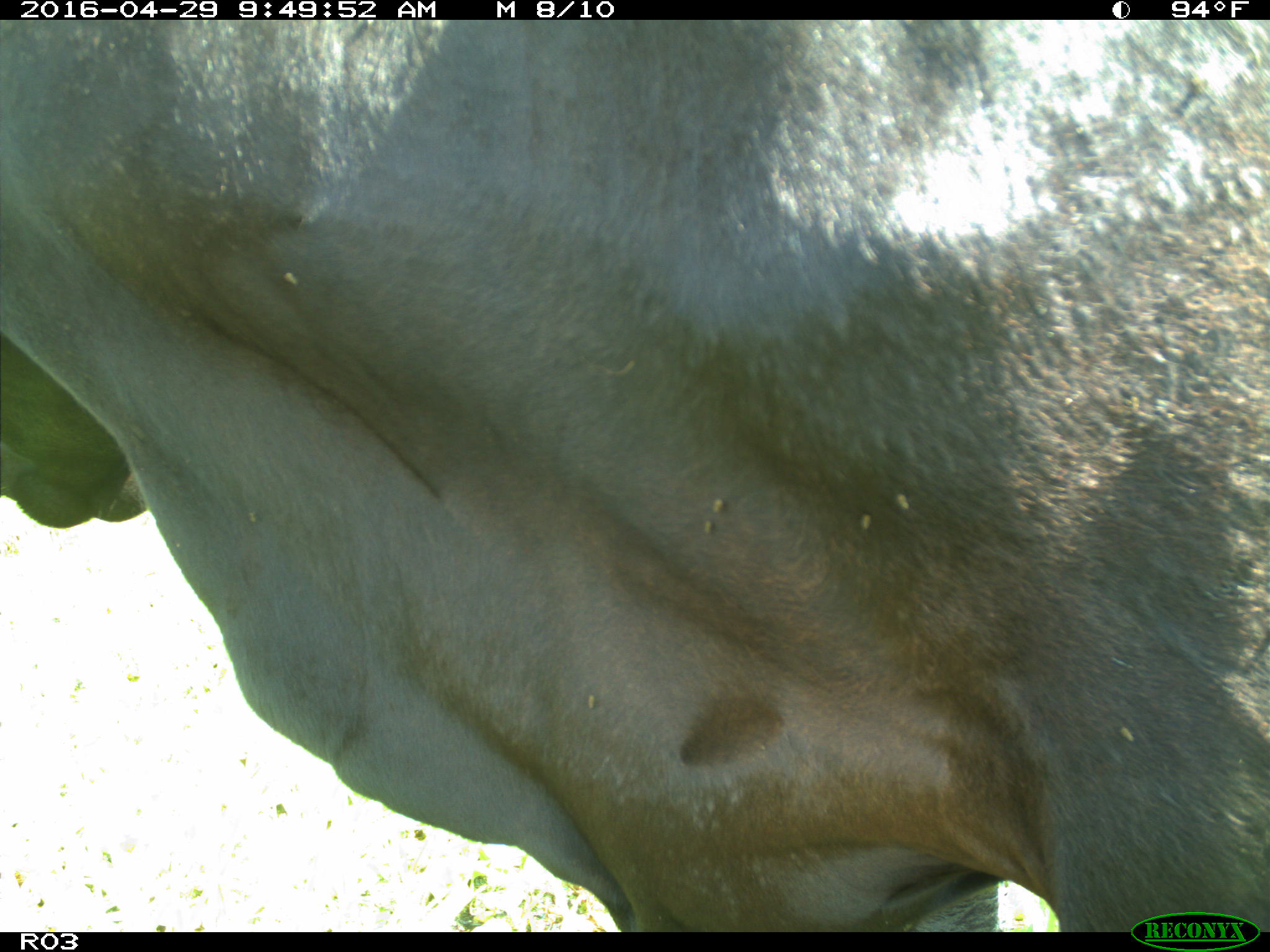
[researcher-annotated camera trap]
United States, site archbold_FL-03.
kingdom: Animalia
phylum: Chordata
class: Mammalia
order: Artiodactyla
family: Bovidae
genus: Bos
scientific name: Bos taurus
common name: domestic cow